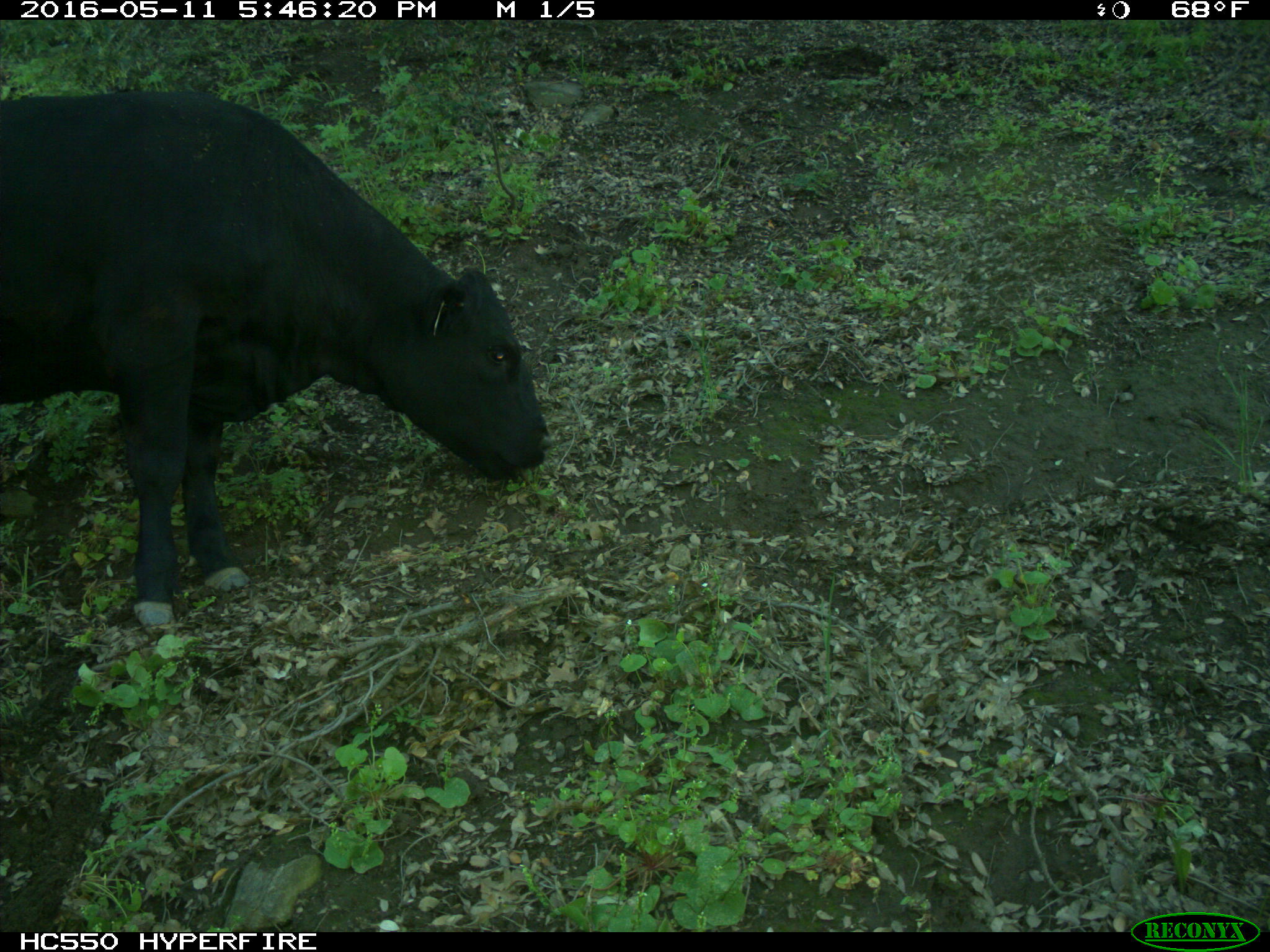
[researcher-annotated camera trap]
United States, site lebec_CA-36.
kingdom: Animalia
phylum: Chordata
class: Mammalia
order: Artiodactyla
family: Bovidae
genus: Bos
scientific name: Bos taurus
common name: domestic cow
Bos taurus (domestic cow).